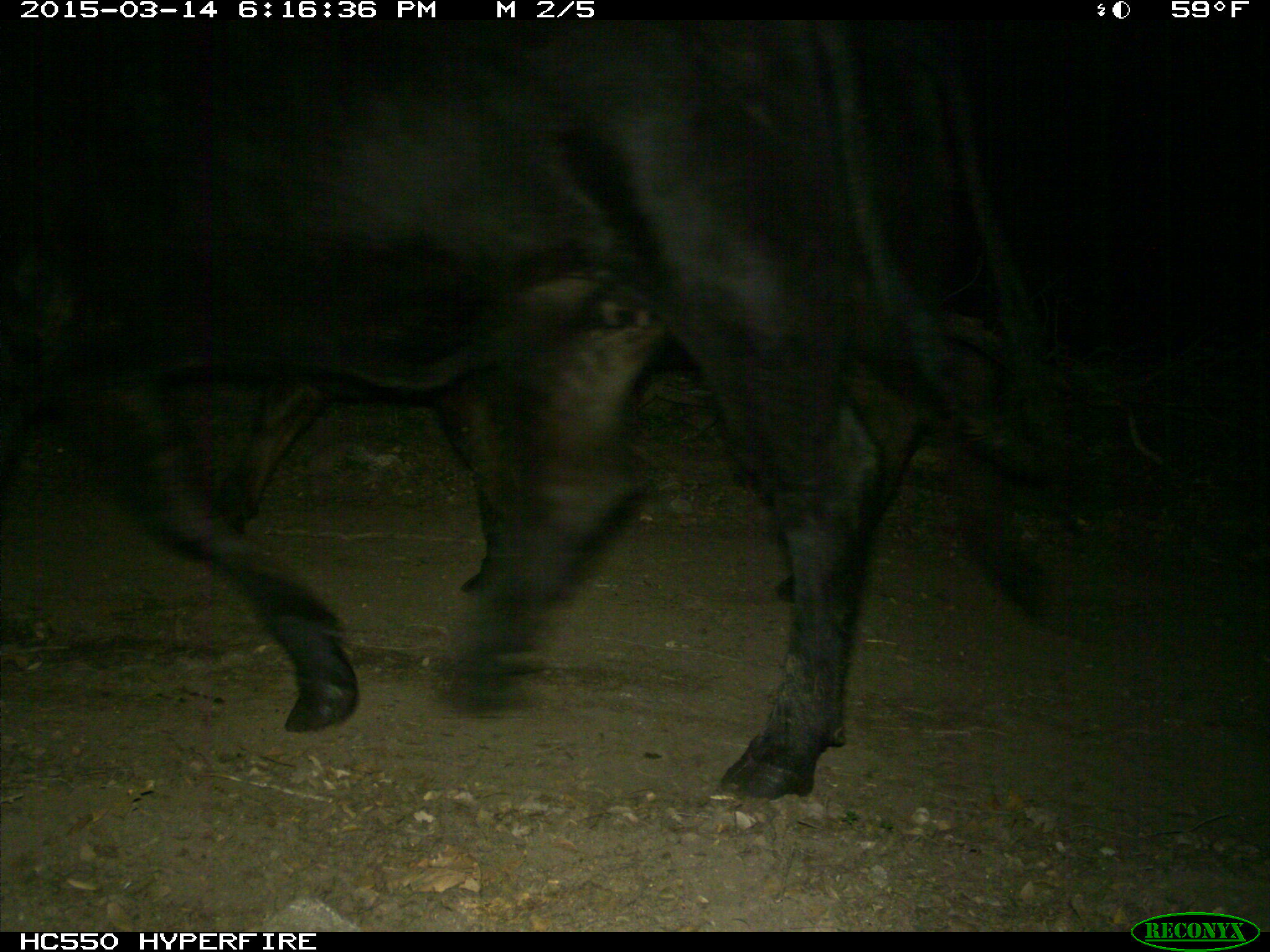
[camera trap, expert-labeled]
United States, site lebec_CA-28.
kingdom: Animalia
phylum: Chordata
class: Mammalia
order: Artiodactyla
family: Bovidae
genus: Bos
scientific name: Bos taurus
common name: domestic cow